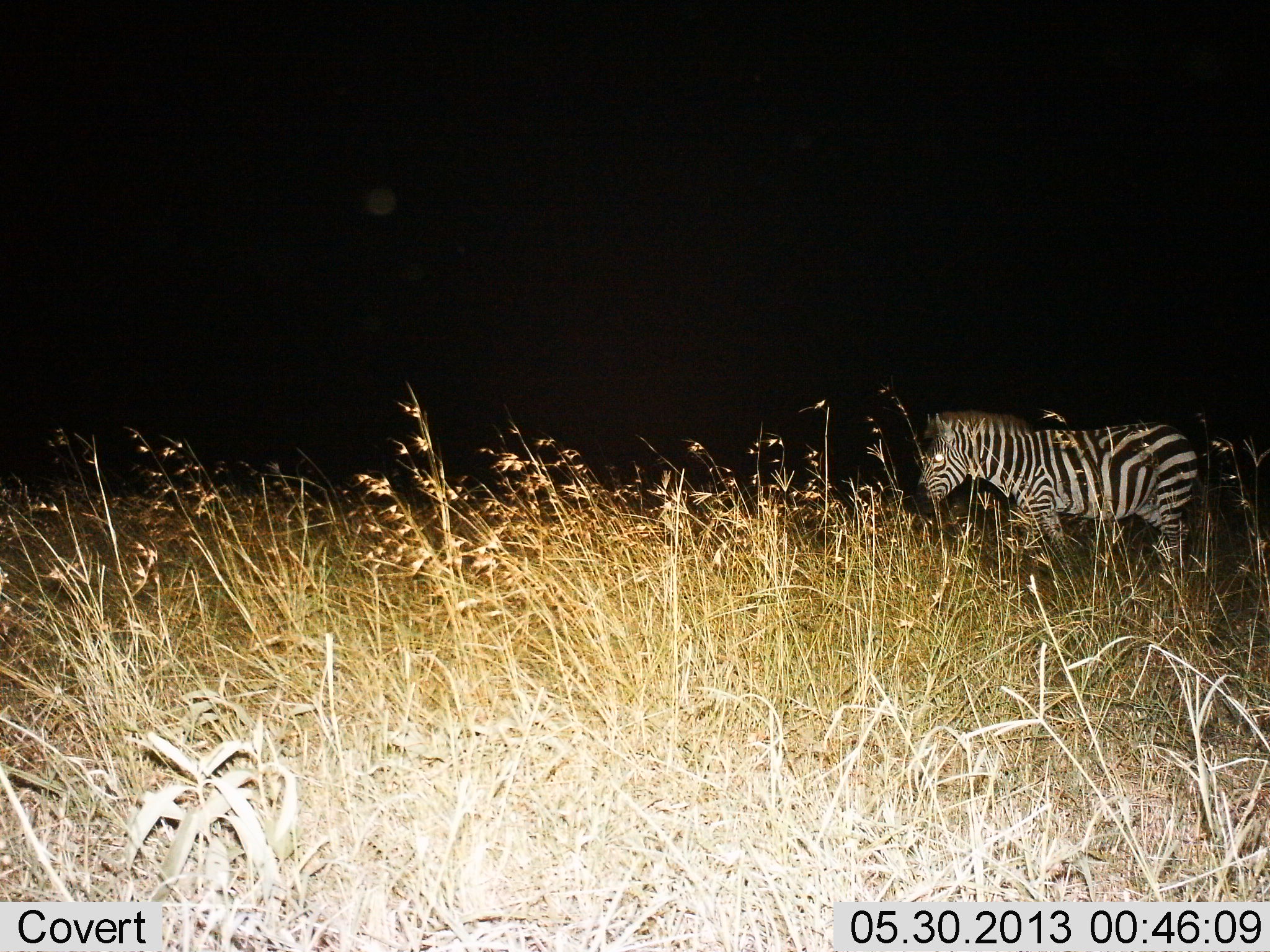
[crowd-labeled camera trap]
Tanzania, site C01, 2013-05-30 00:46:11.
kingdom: Animalia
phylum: Chordata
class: Mammalia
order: Perissodactyla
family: Equidae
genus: Equus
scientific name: Equus quagga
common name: plains zebra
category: zebra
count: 1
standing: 57%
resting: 0%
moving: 39%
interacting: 0%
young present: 0%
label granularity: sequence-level